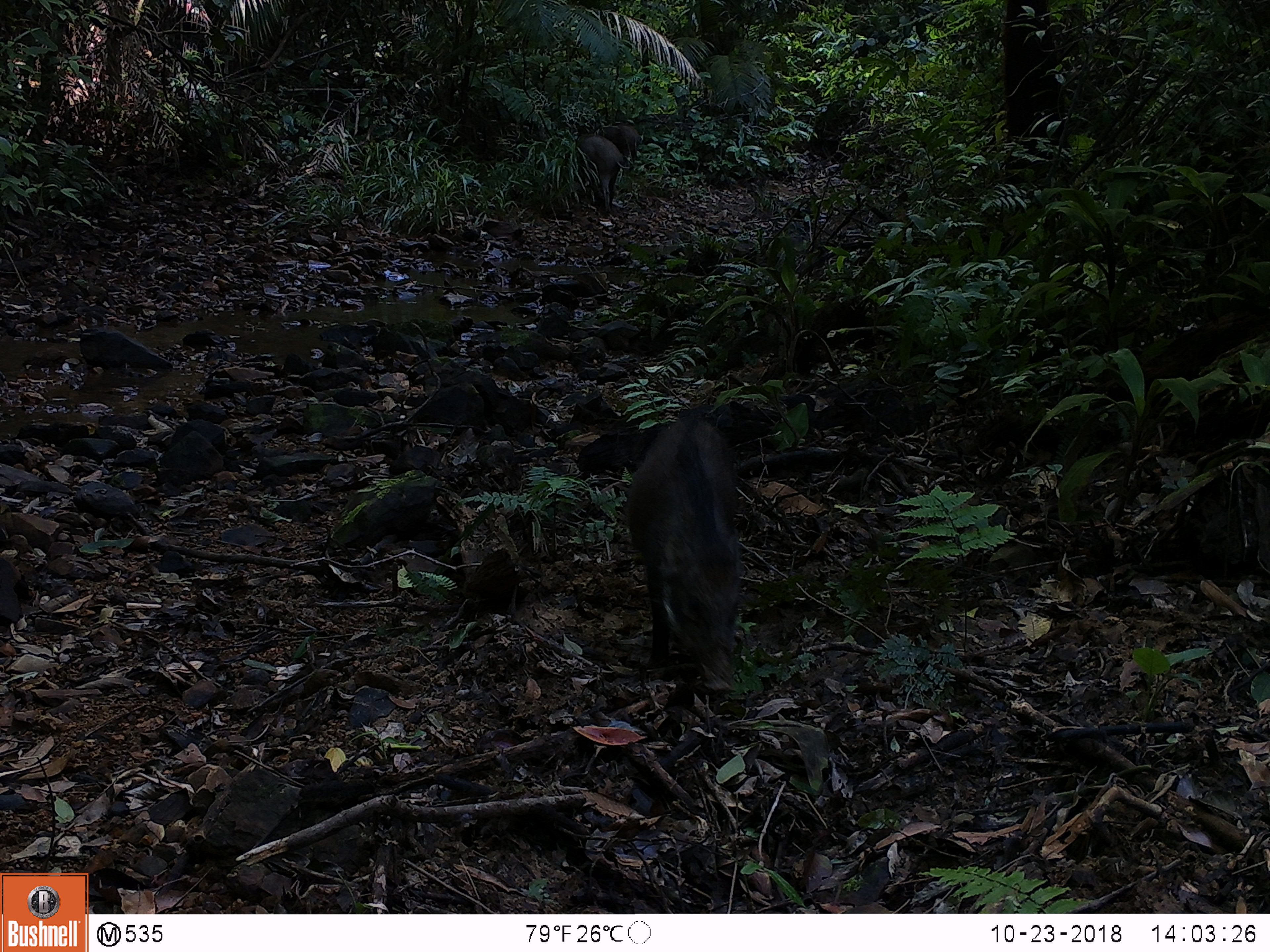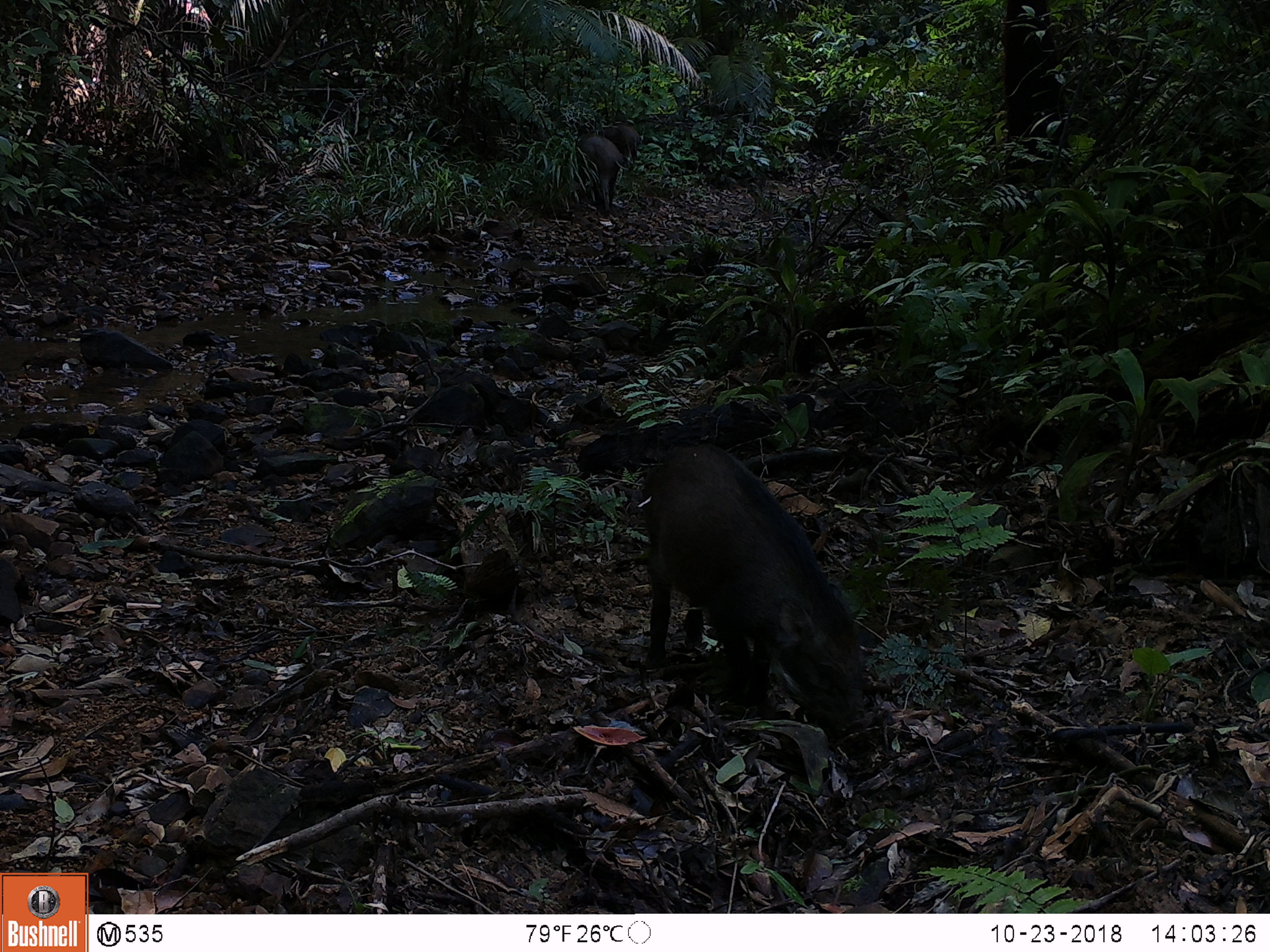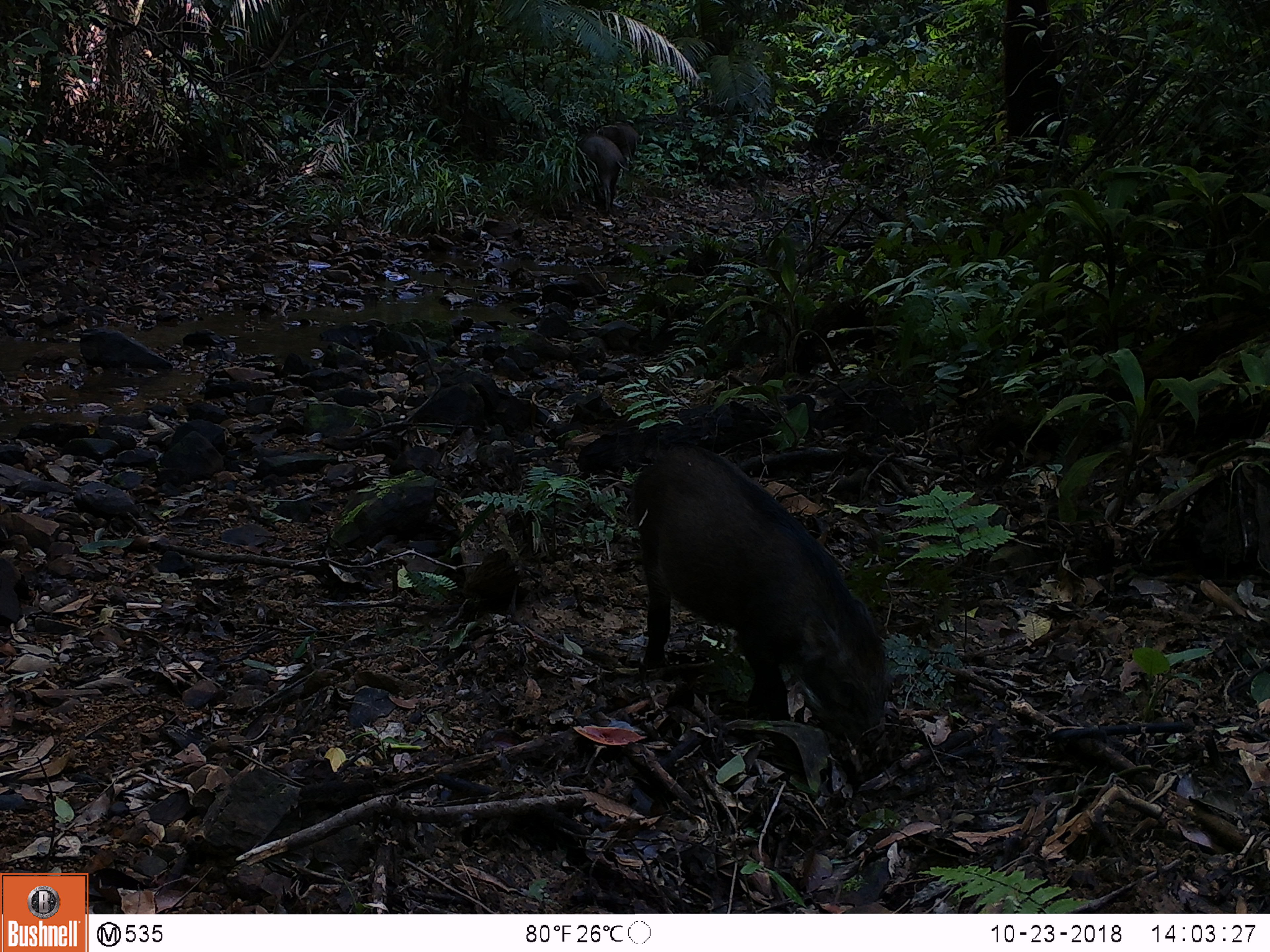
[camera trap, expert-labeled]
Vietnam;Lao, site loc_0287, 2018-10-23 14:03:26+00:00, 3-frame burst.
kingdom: Animalia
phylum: Chordata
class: Mammalia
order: Artiodactyla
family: Suidae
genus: Sus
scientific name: Sus scrofa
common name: eurasian wild pig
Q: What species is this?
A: Eurasian wild pig (Sus scrofa).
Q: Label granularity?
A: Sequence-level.